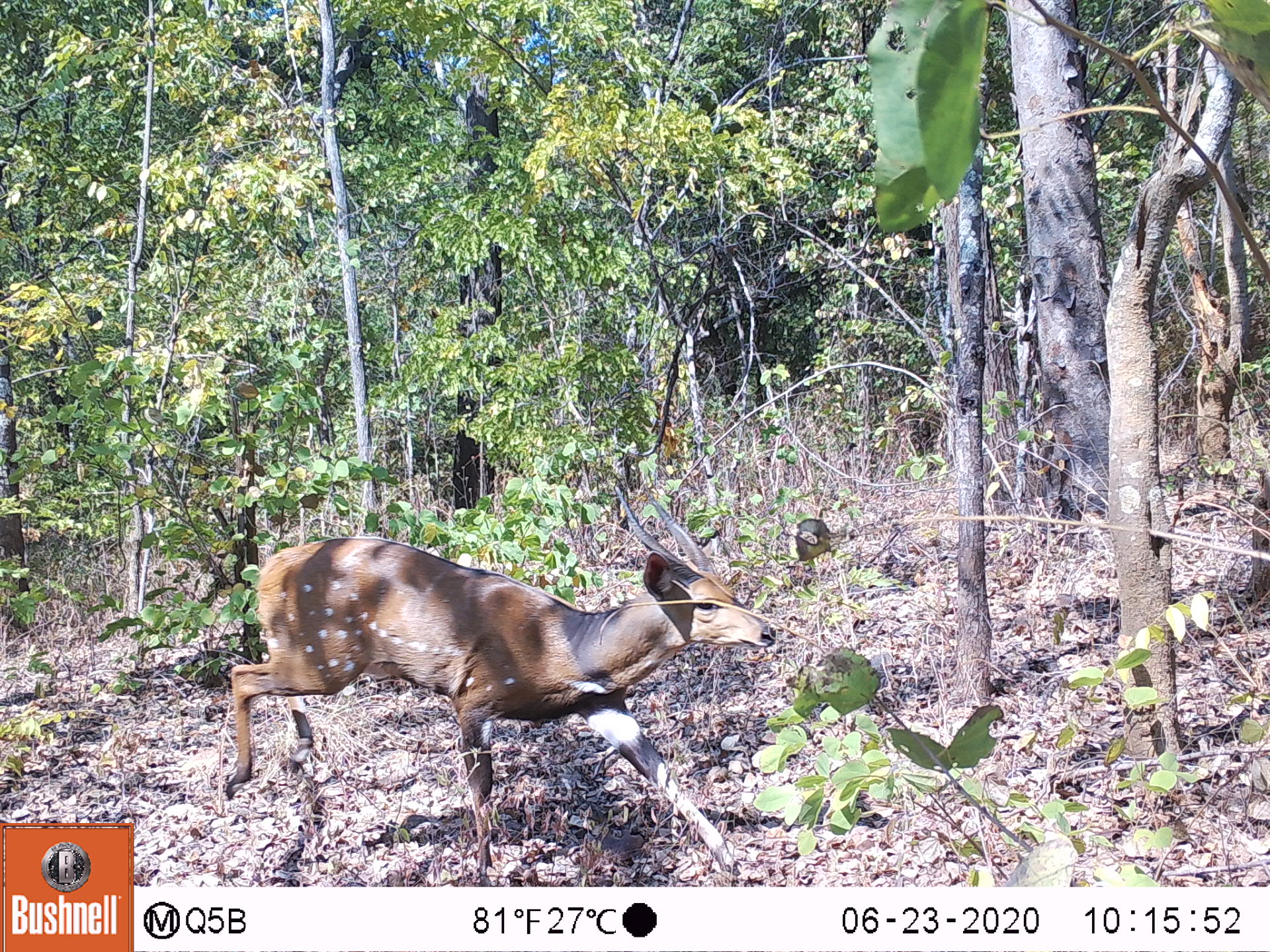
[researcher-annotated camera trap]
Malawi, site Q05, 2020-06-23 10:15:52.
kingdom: Animalia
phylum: Chordata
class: Mammalia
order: Artiodactyla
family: Bovidae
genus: Tragelaphus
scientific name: Tragelaphus sylvaticus sylvaticus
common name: cape bushbuck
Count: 1.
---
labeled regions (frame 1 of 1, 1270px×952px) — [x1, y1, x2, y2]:
cape bushbuck: [221, 490, 783, 872]